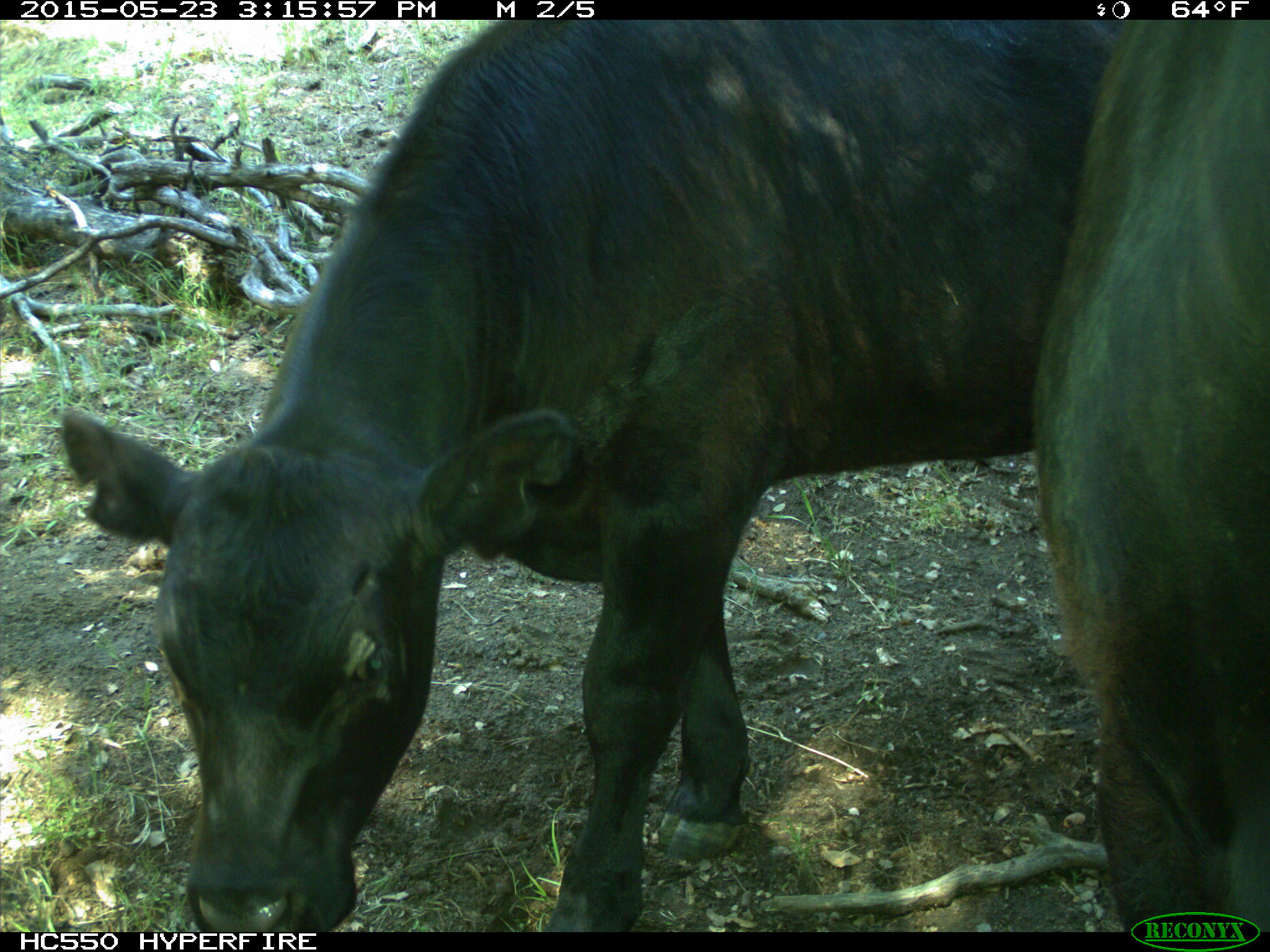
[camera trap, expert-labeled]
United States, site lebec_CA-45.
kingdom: Animalia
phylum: Chordata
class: Mammalia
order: Artiodactyla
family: Bovidae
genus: Bos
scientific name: Bos taurus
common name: domestic cow